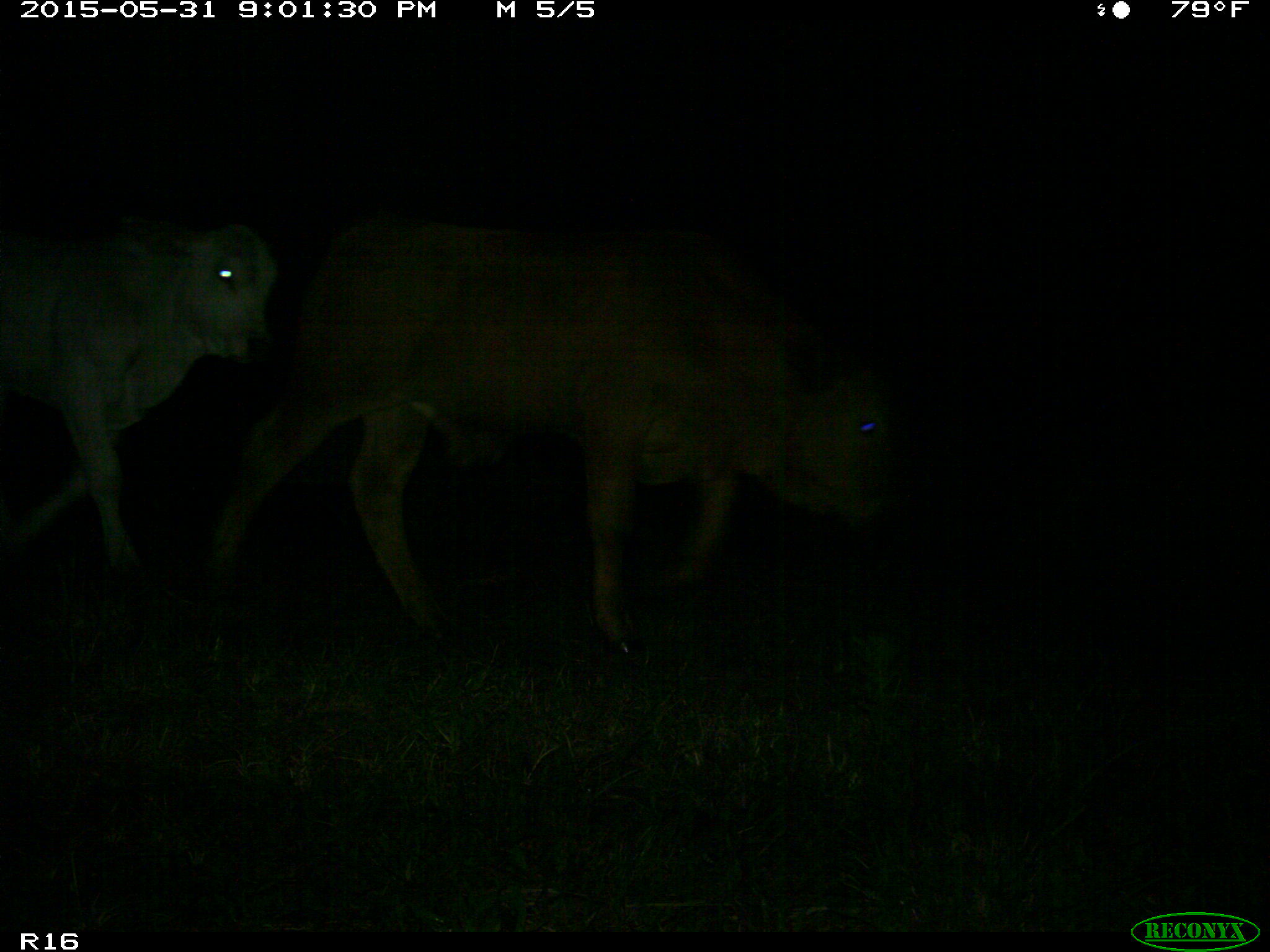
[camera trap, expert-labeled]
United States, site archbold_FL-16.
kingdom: Animalia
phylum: Chordata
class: Mammalia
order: Artiodactyla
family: Bovidae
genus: Bos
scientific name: Bos taurus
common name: domestic cow